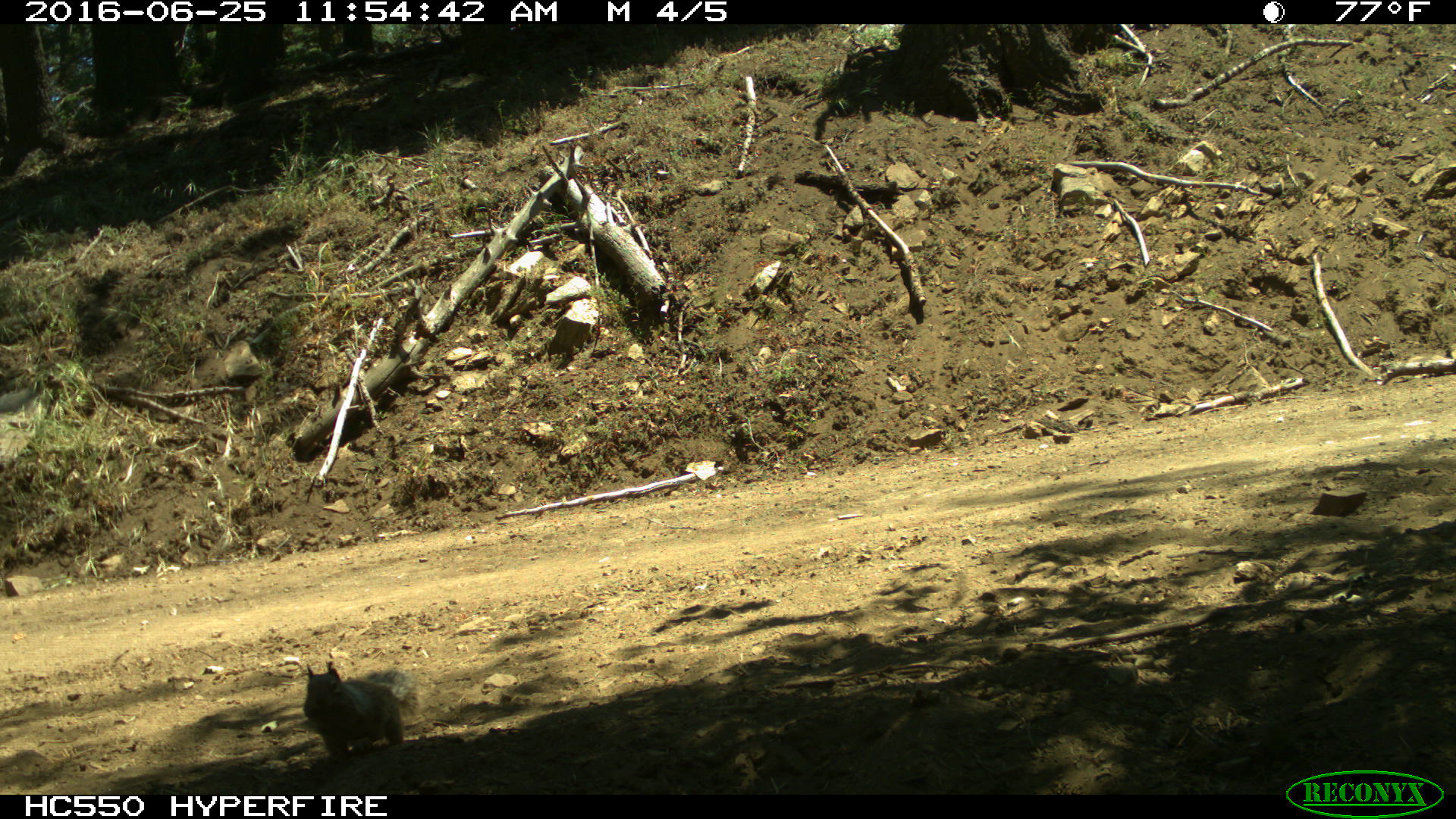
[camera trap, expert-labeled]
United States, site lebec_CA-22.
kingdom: Animalia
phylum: Chordata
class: Mammalia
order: Rodentia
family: Sciuridae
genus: Otospermophilus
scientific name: Otospermophilus beecheyi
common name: california ground squirrel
Otospermophilus beecheyi (california ground squirrel).